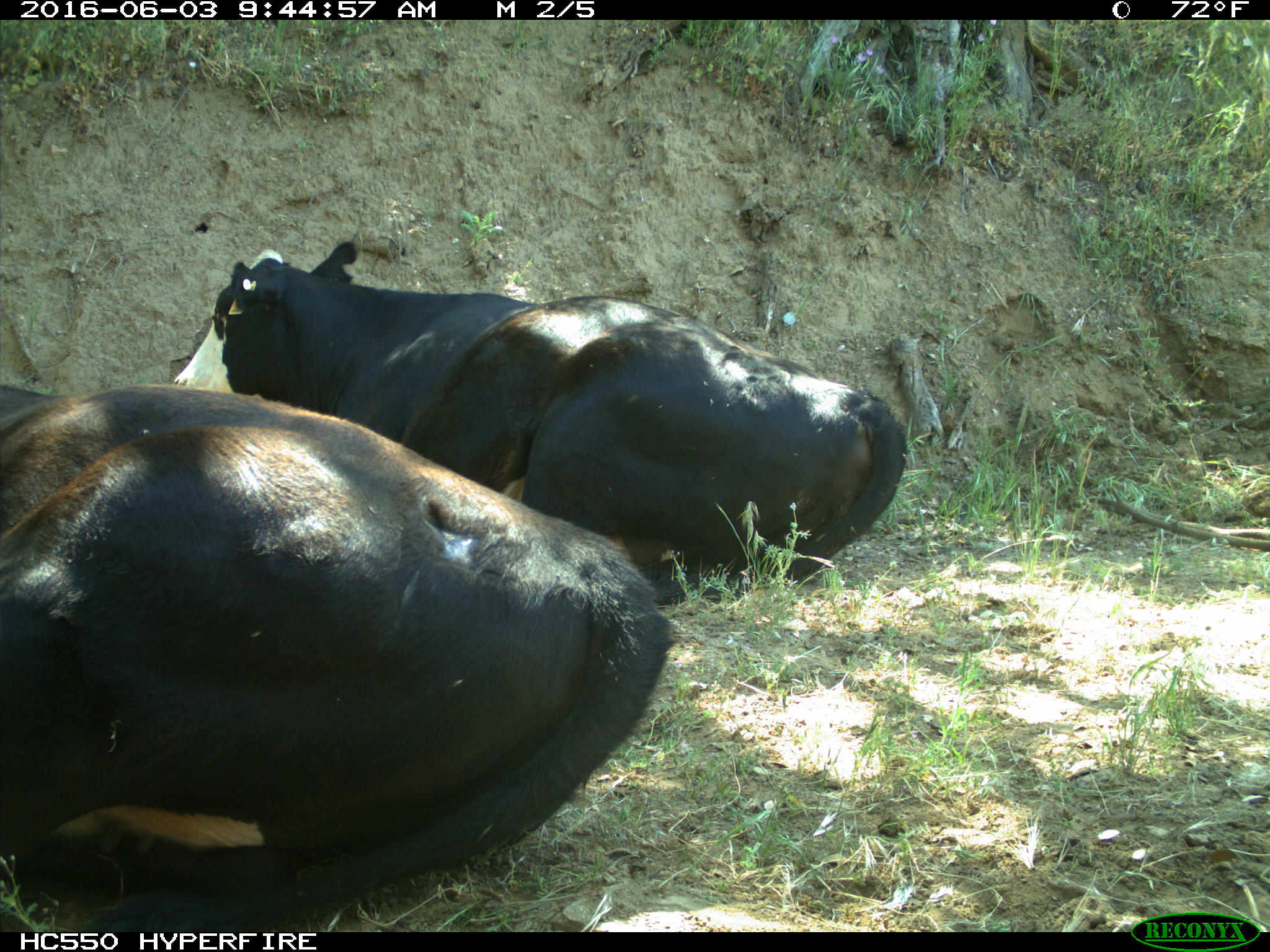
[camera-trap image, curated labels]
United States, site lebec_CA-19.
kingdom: Animalia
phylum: Chordata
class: Mammalia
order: Artiodactyla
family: Bovidae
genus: Bos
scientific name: Bos taurus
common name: domestic cow